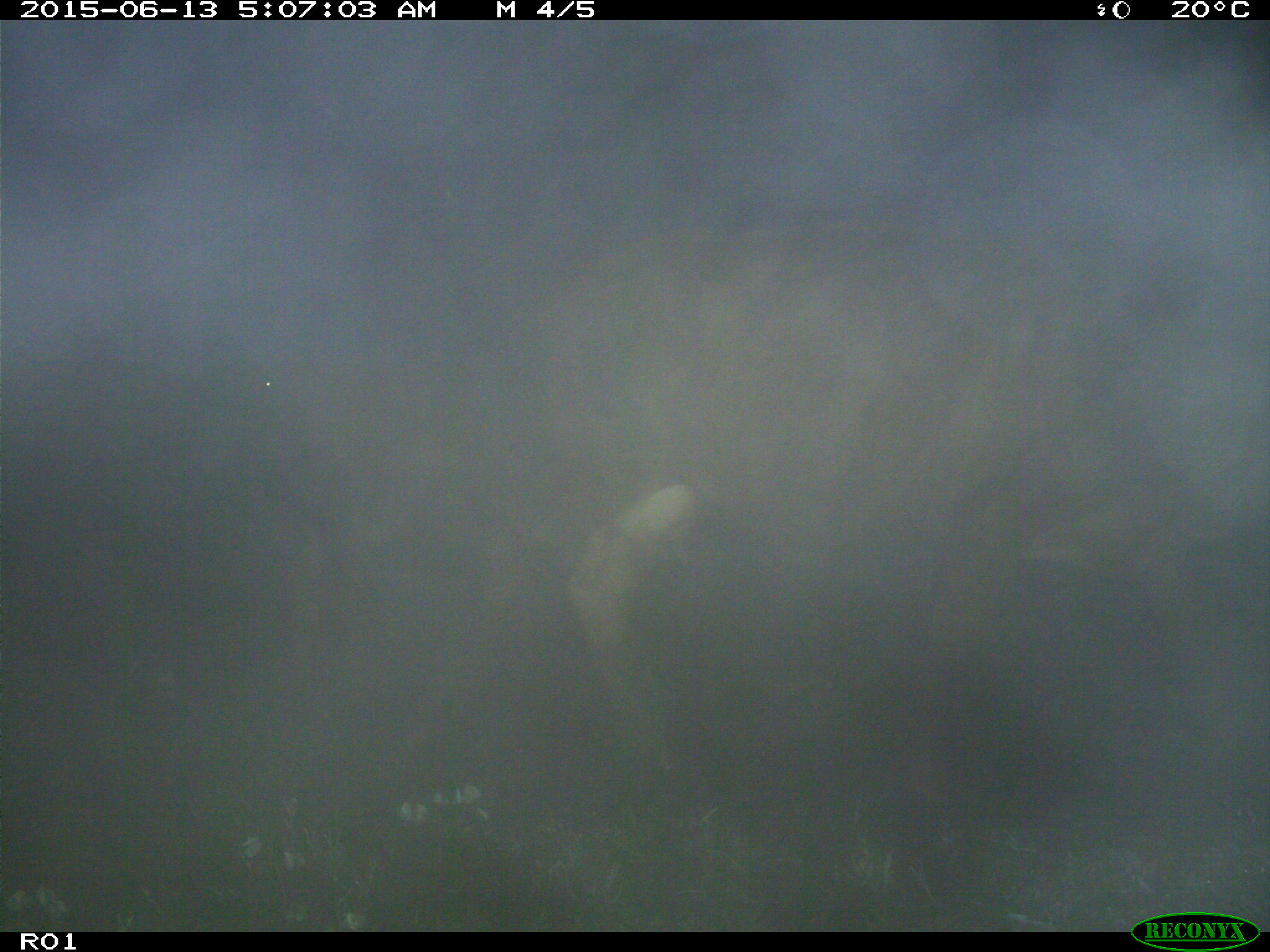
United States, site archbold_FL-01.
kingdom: Animalia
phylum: Chordata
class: Mammalia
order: Artiodactyla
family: Bovidae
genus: Bos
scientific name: Bos taurus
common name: domestic cow